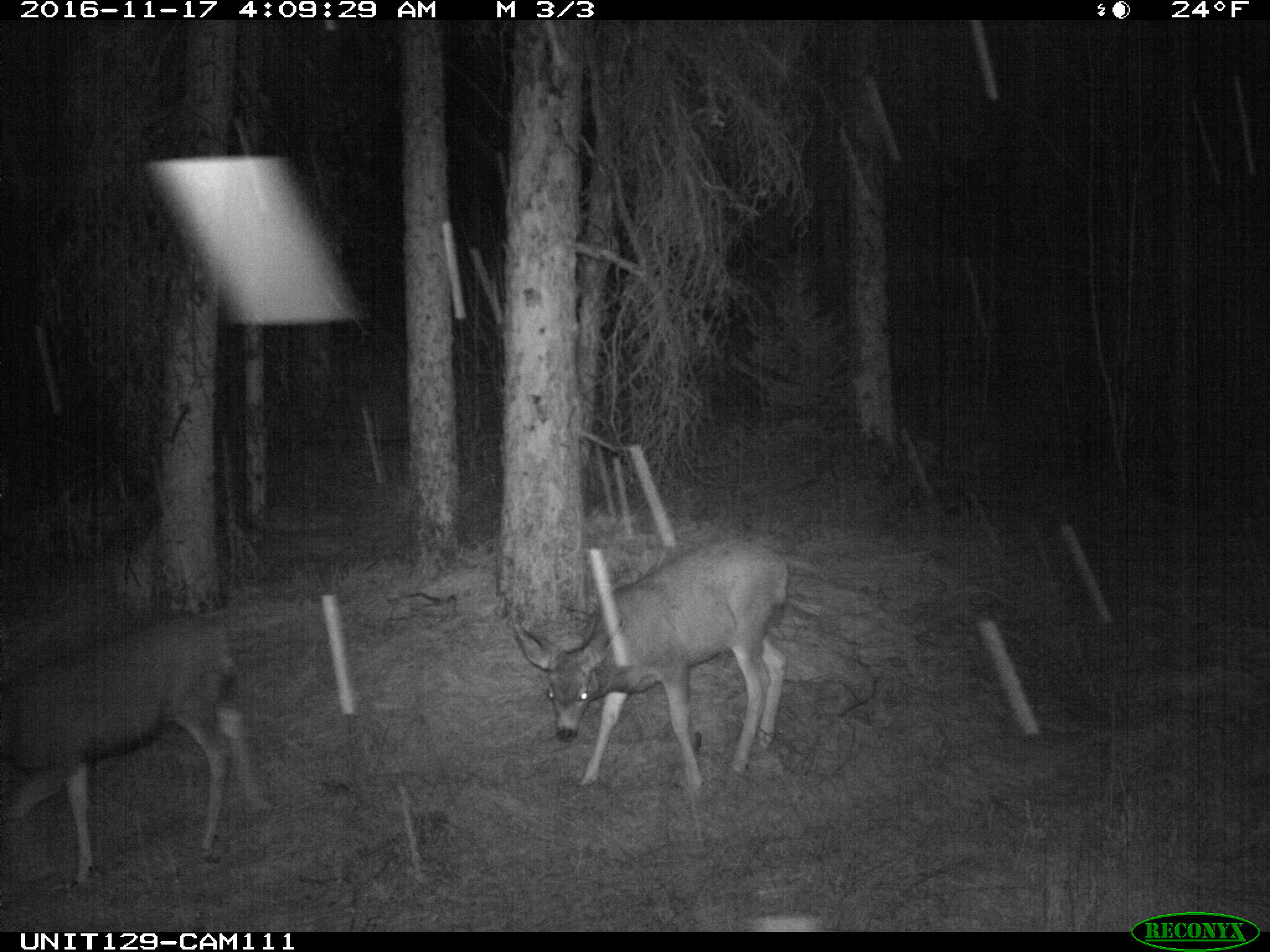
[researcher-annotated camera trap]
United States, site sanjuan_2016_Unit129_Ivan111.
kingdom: Animalia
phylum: Chordata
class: Mammalia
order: Artiodactyla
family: Cervidae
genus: Odocoileus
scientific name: Odocoileus hemionus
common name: mule deer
Odocoileus hemionus (mule deer).